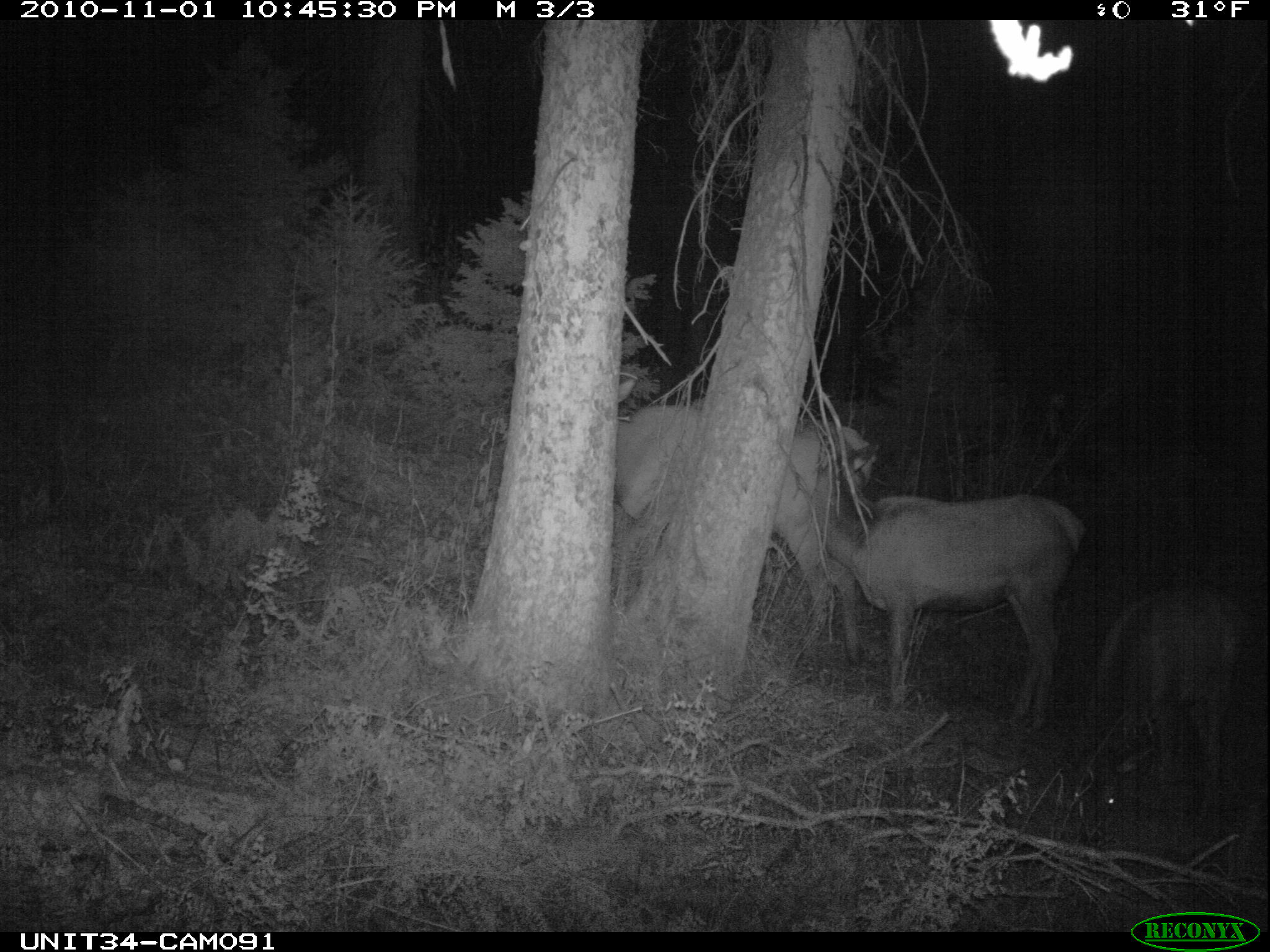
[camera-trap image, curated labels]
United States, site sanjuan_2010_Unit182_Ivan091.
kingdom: Animalia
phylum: Chordata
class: Mammalia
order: Artiodactyla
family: Cervidae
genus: Cervus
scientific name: Cervus elaphus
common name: red deer